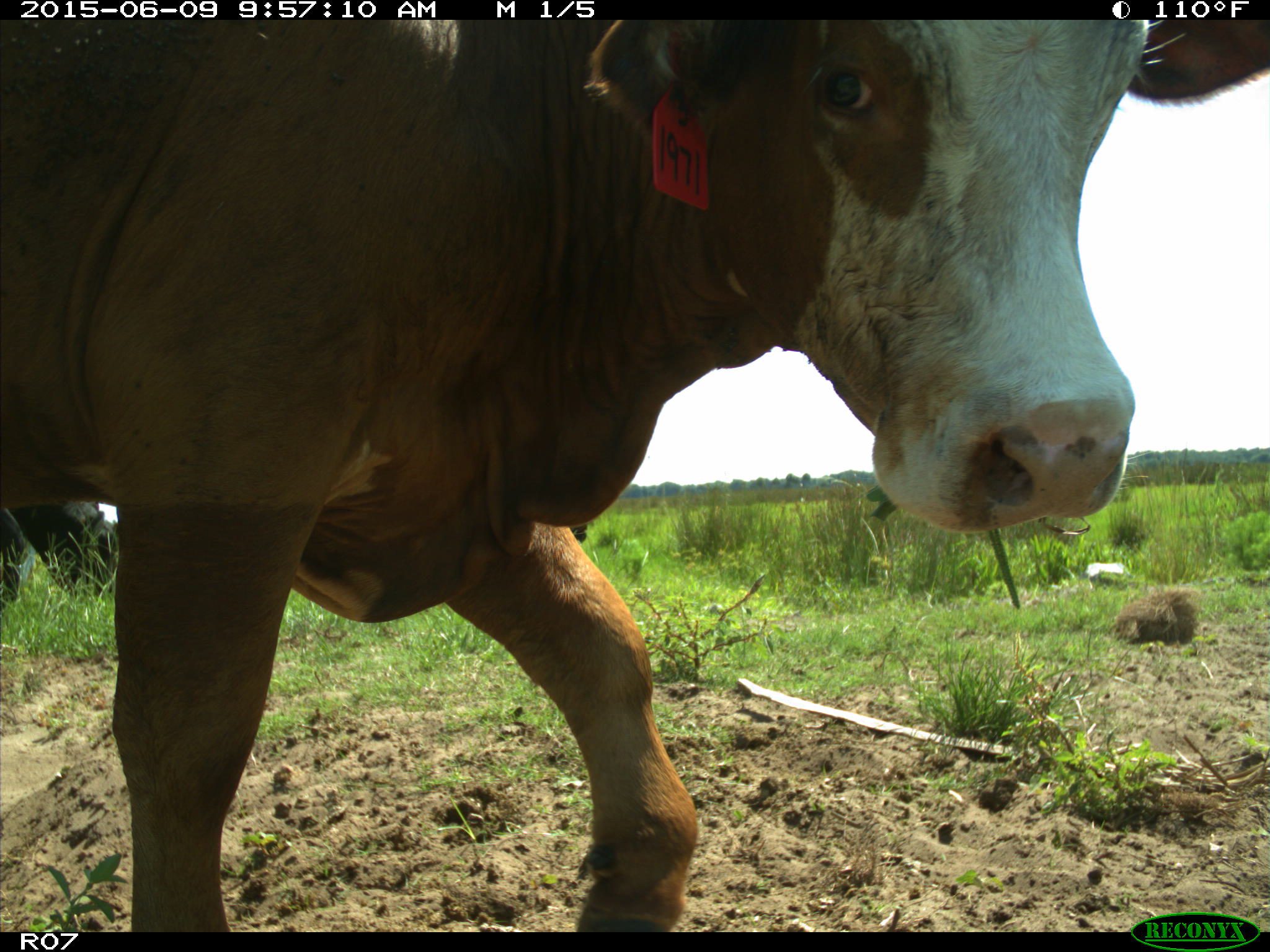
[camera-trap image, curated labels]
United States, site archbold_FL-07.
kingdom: Animalia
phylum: Chordata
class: Mammalia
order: Artiodactyla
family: Bovidae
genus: Bos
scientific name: Bos taurus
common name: domestic cow